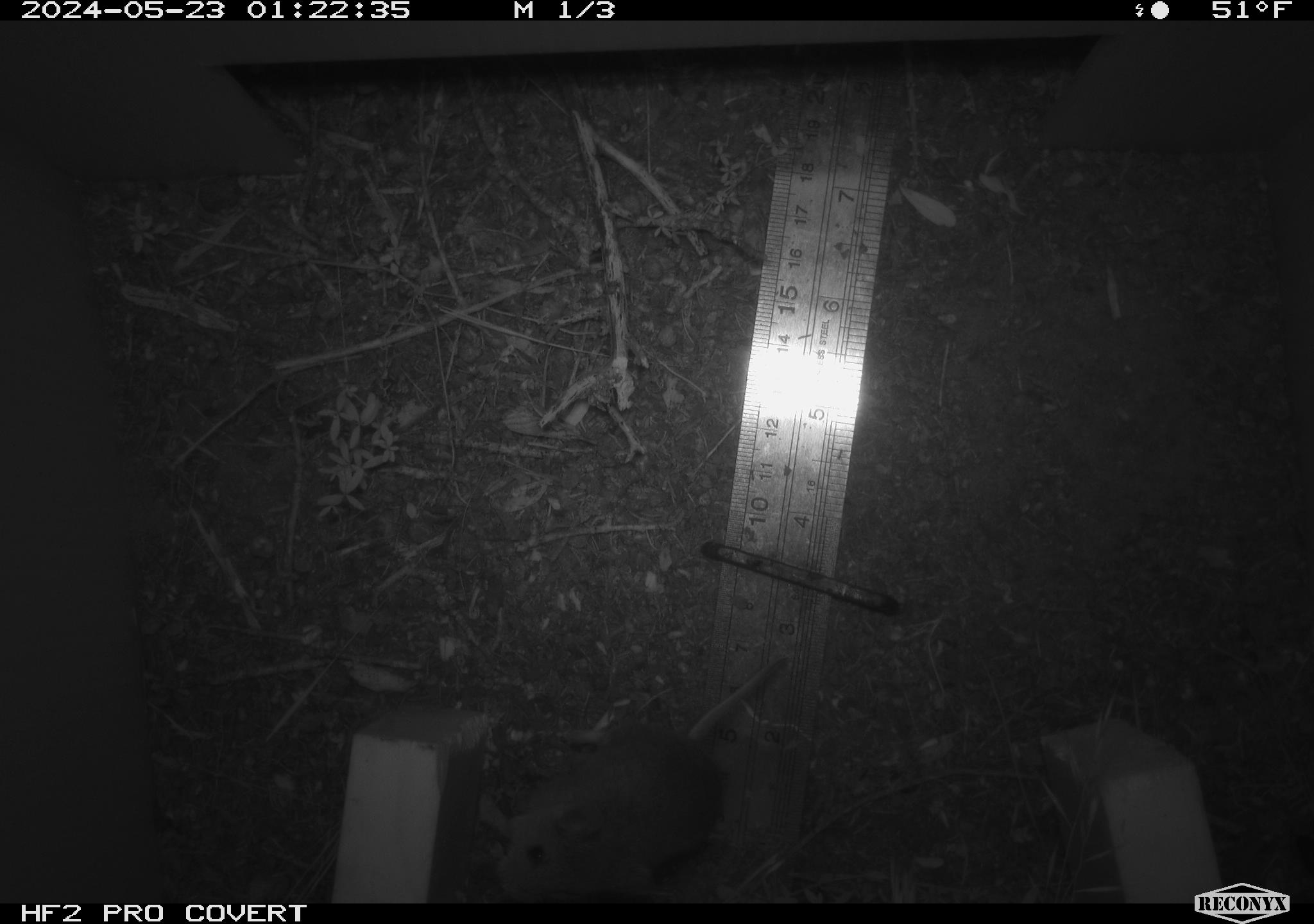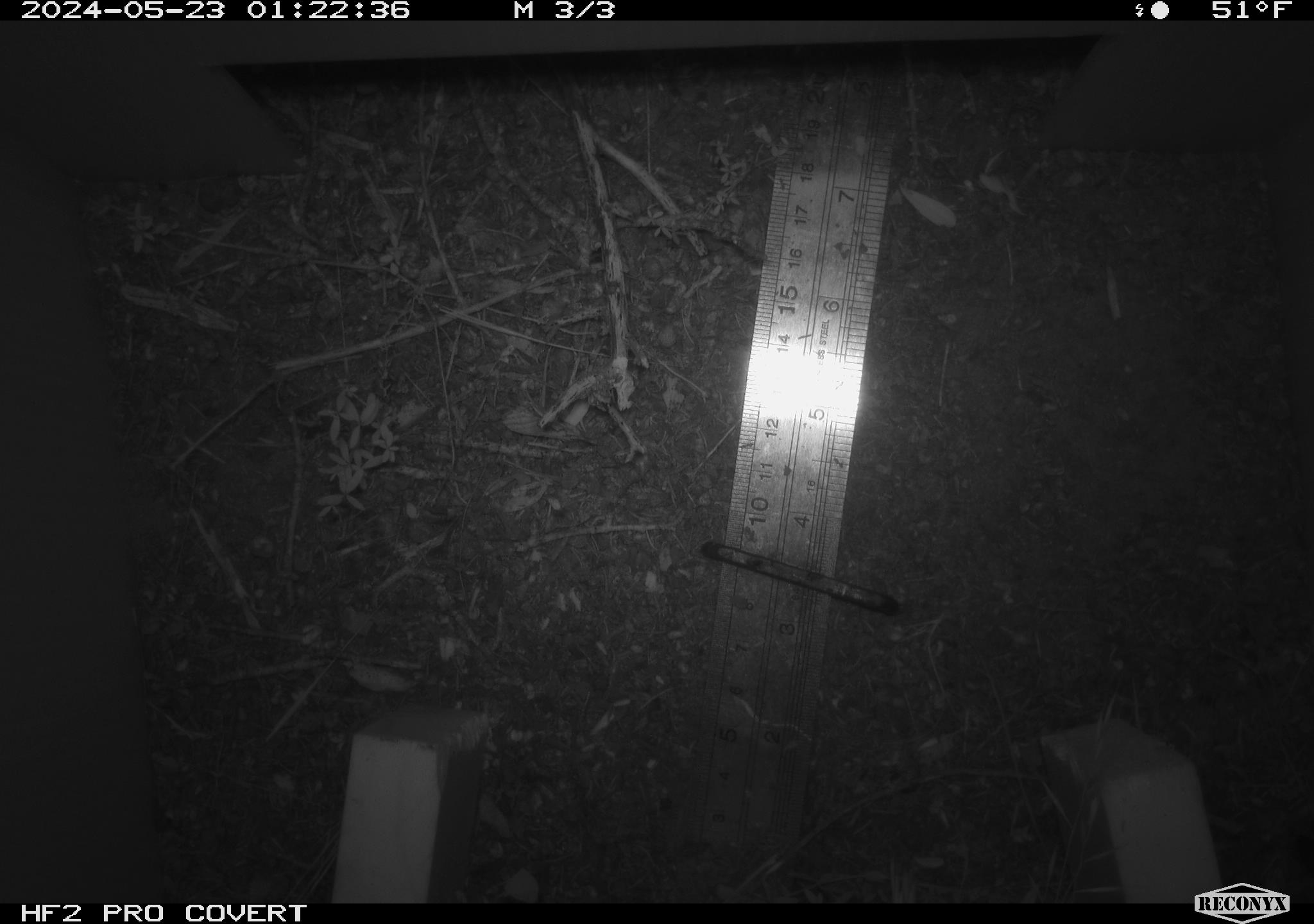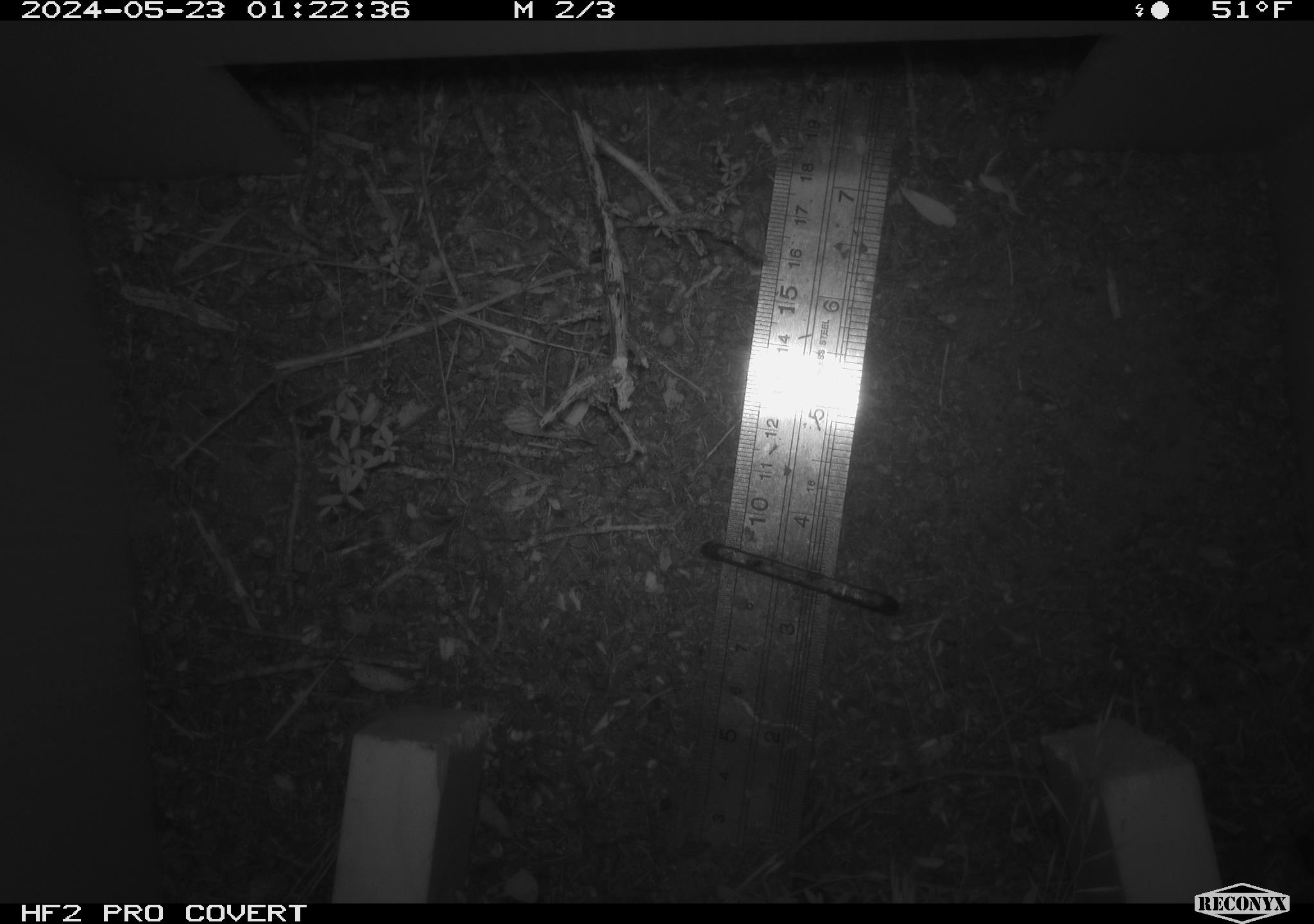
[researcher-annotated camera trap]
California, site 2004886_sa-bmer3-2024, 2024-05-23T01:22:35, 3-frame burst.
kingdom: Animalia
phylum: Chordata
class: Mammalia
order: Rodentia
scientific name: Rodentia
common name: mouse species